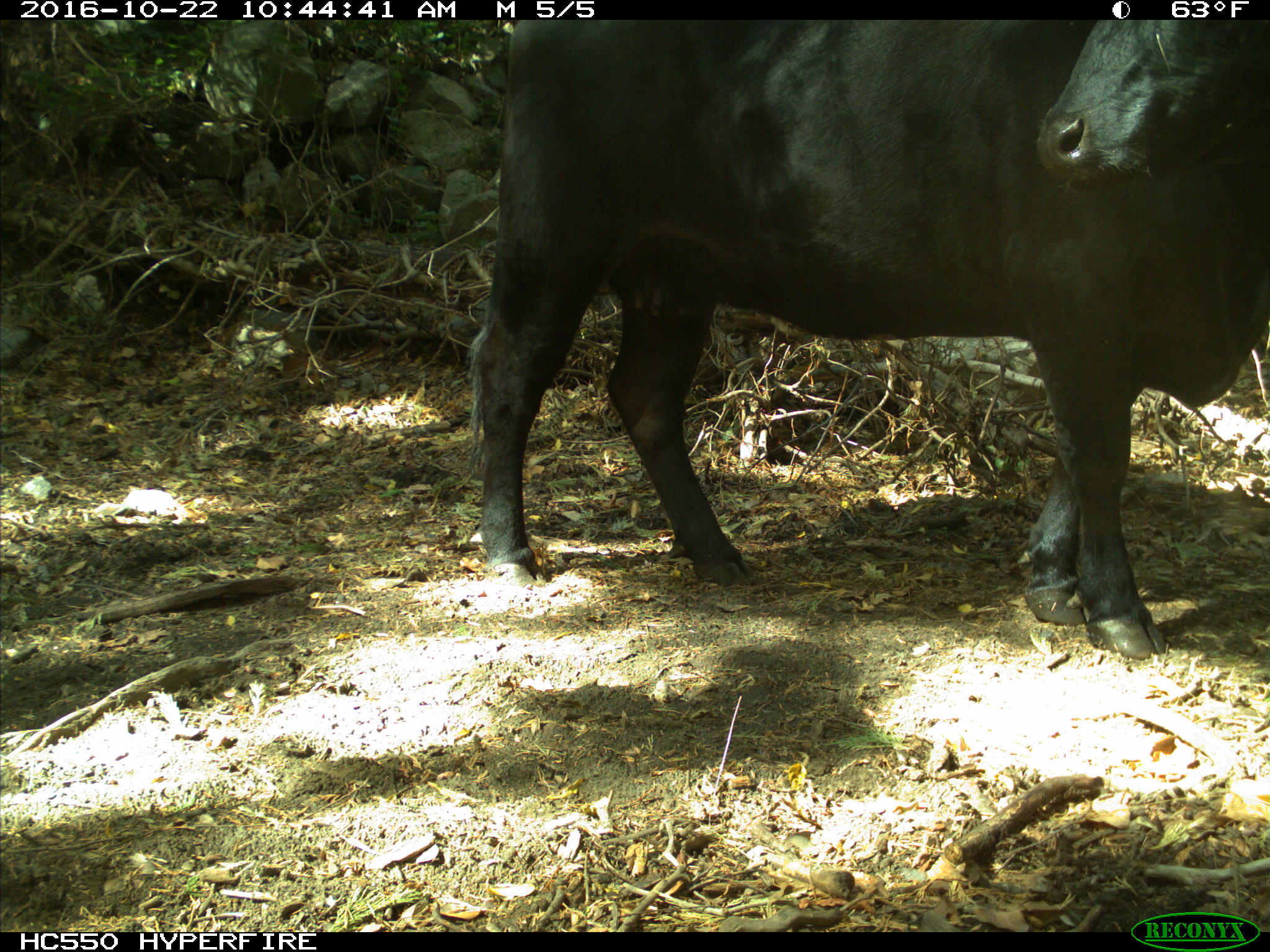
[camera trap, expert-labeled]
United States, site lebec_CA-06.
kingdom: Animalia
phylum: Chordata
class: Mammalia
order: Artiodactyla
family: Bovidae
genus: Bos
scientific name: Bos taurus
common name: domestic cow